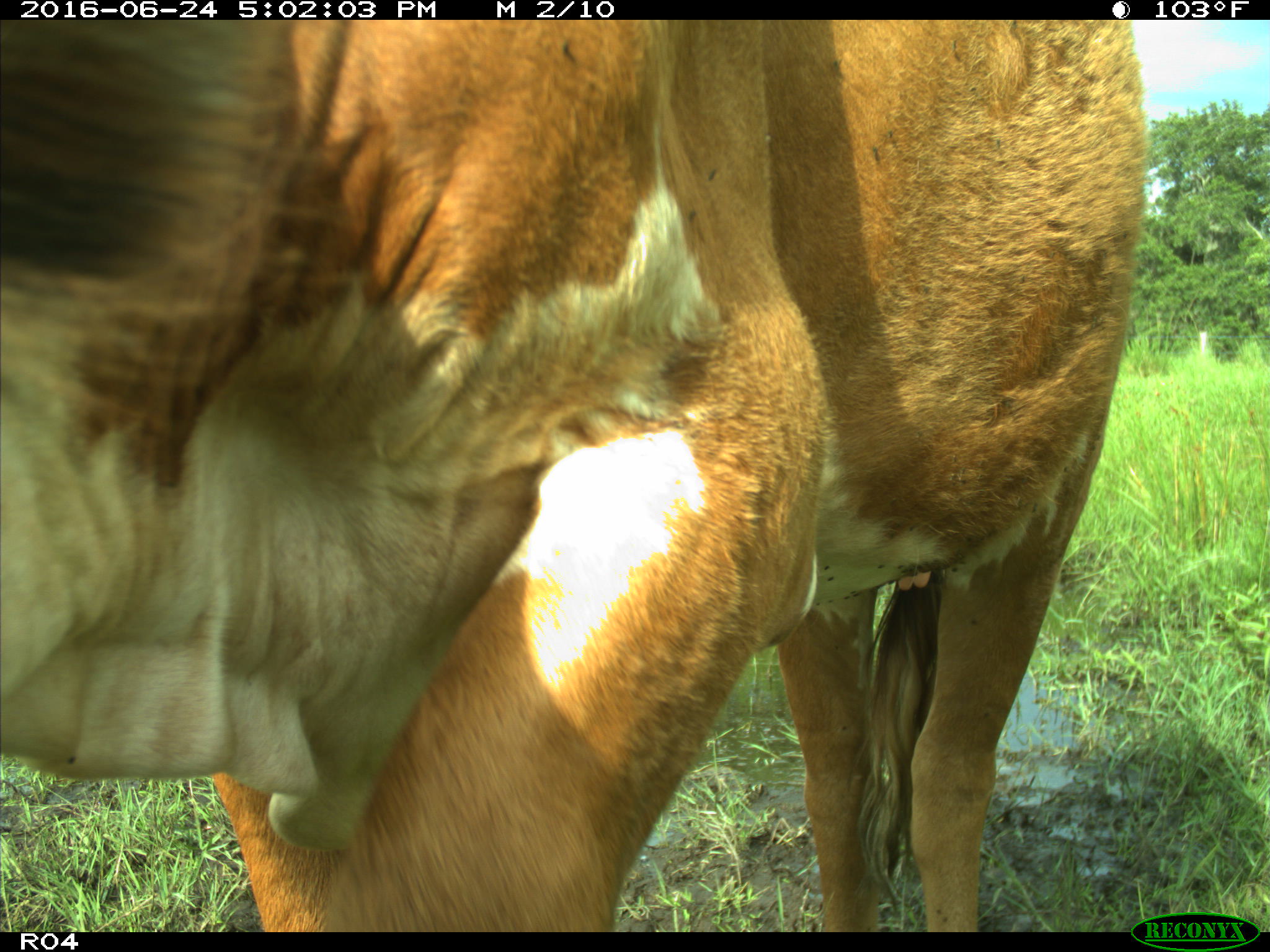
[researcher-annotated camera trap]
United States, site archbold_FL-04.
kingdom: Animalia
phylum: Chordata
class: Mammalia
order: Artiodactyla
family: Bovidae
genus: Bos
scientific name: Bos taurus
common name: domestic cow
Bos taurus (domestic cow).